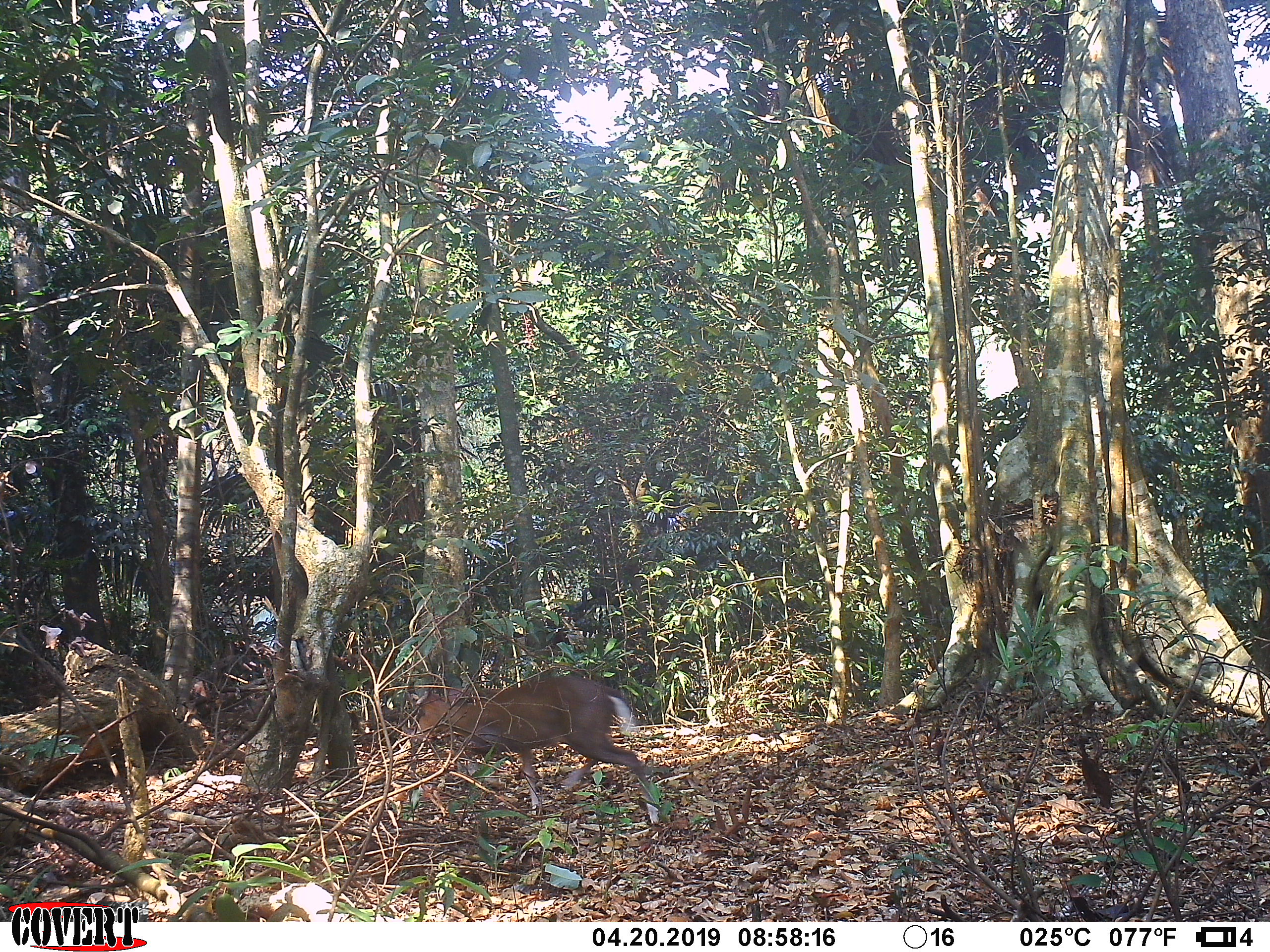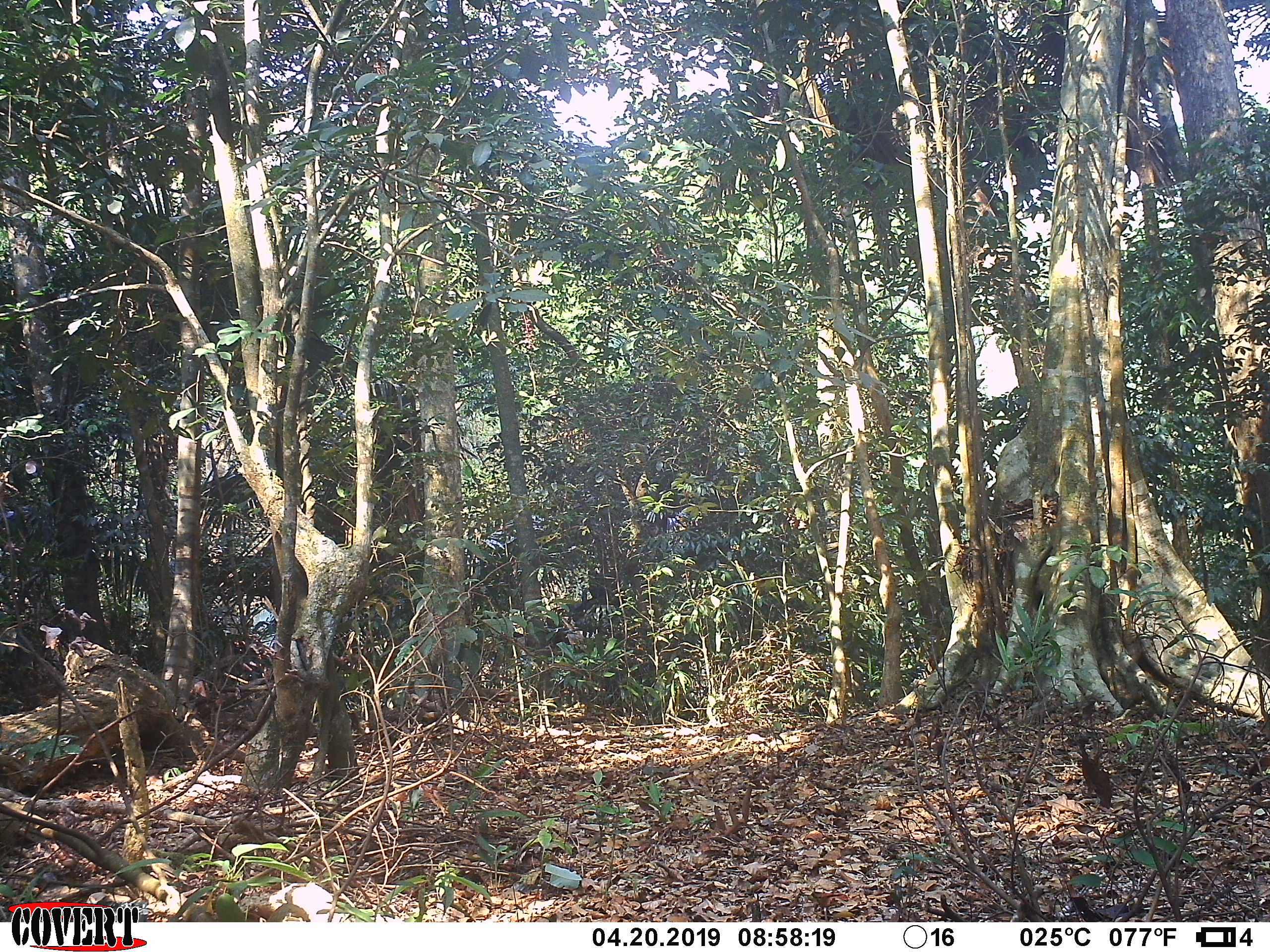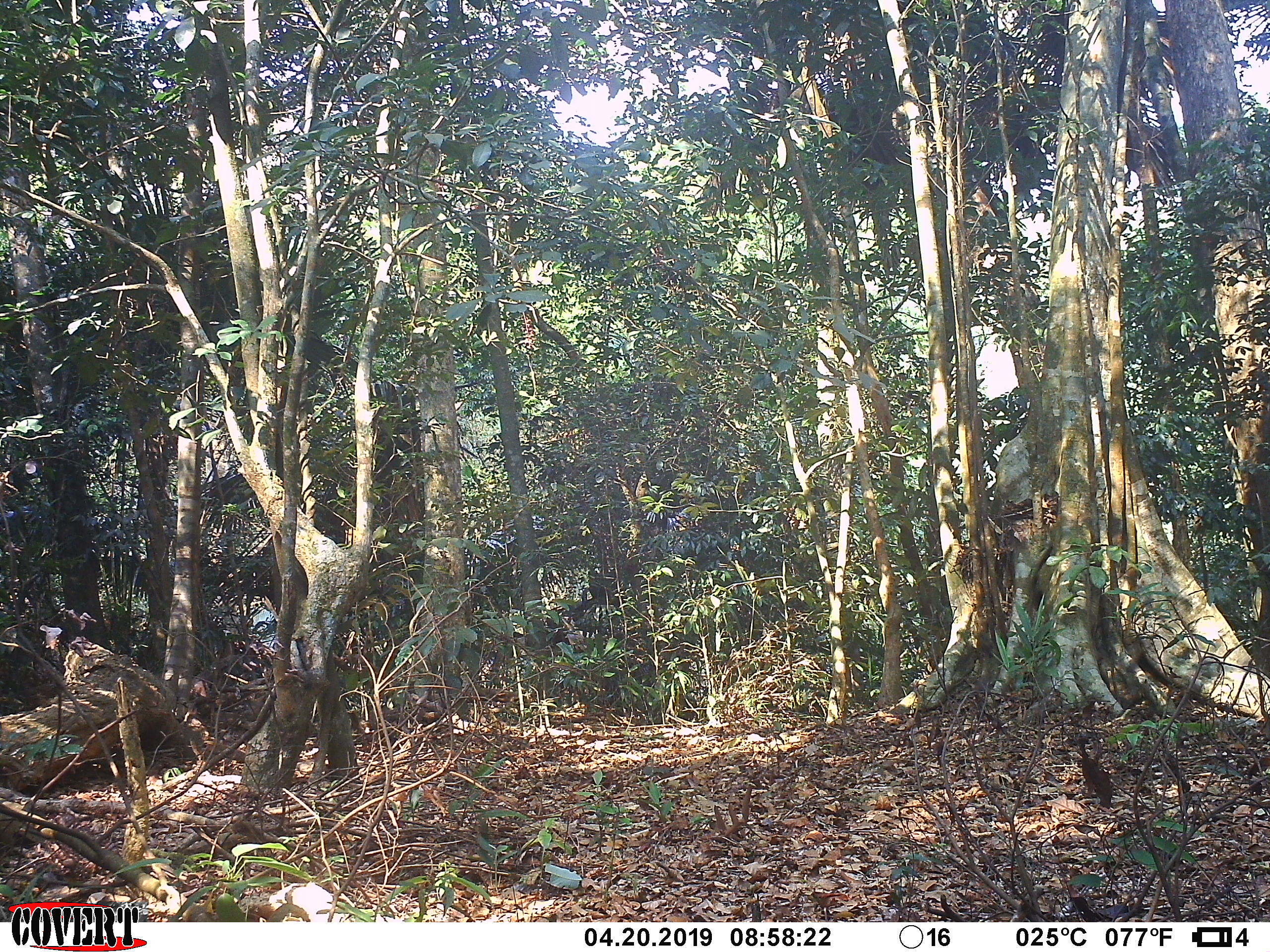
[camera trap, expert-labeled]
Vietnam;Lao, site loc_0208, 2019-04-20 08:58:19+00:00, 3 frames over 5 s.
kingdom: Animalia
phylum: Chordata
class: Mammalia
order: Artiodactyla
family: Cervidae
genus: Muntiacus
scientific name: Muntiacus rooseveltorum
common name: roosevelt's muntjac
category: roosevelts muntjac group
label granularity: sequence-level